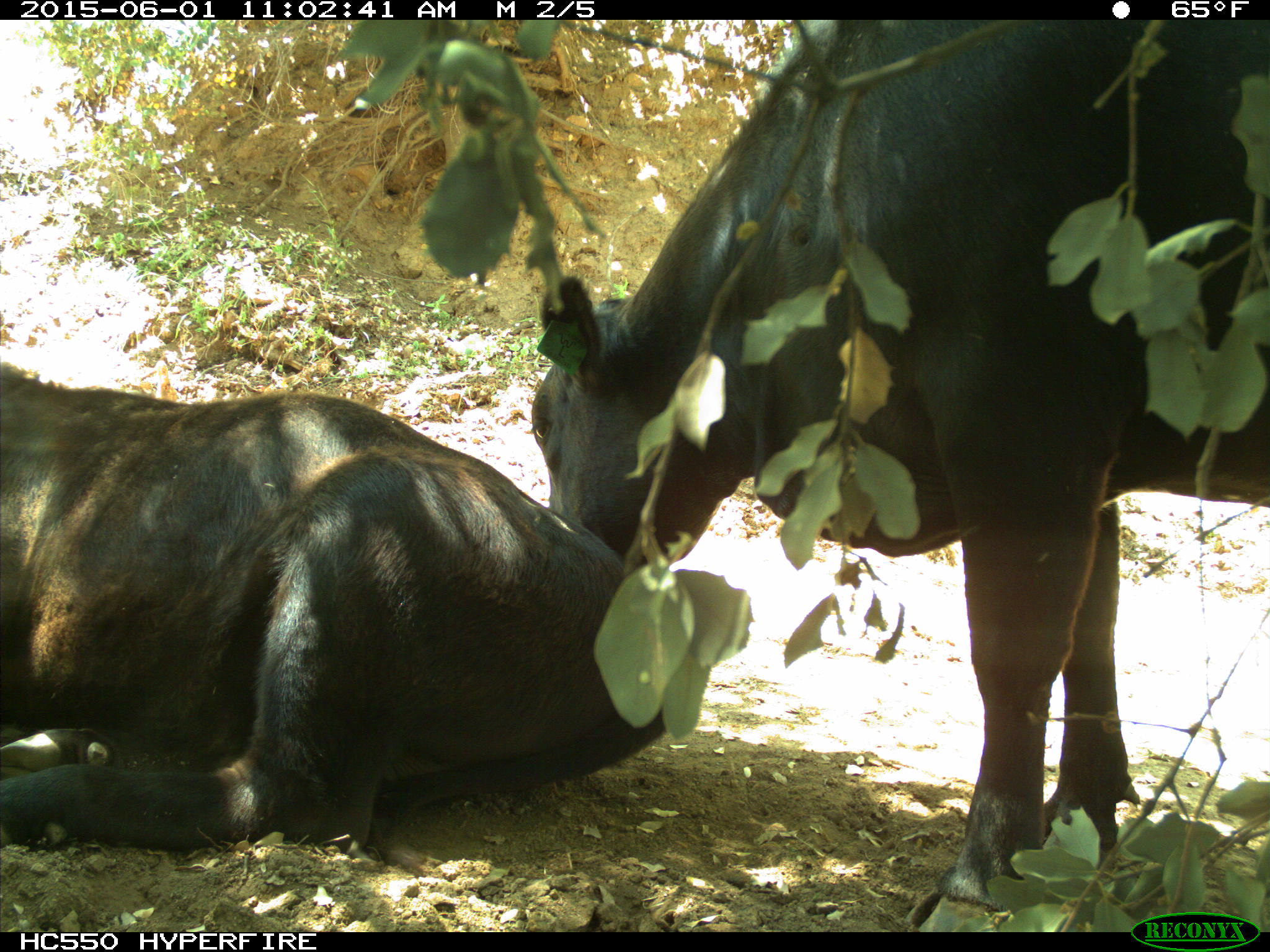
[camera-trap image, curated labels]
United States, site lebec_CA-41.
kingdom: Animalia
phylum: Chordata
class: Mammalia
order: Artiodactyla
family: Bovidae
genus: Bos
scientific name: Bos taurus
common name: domestic cow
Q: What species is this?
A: Bos taurus (domestic cow).